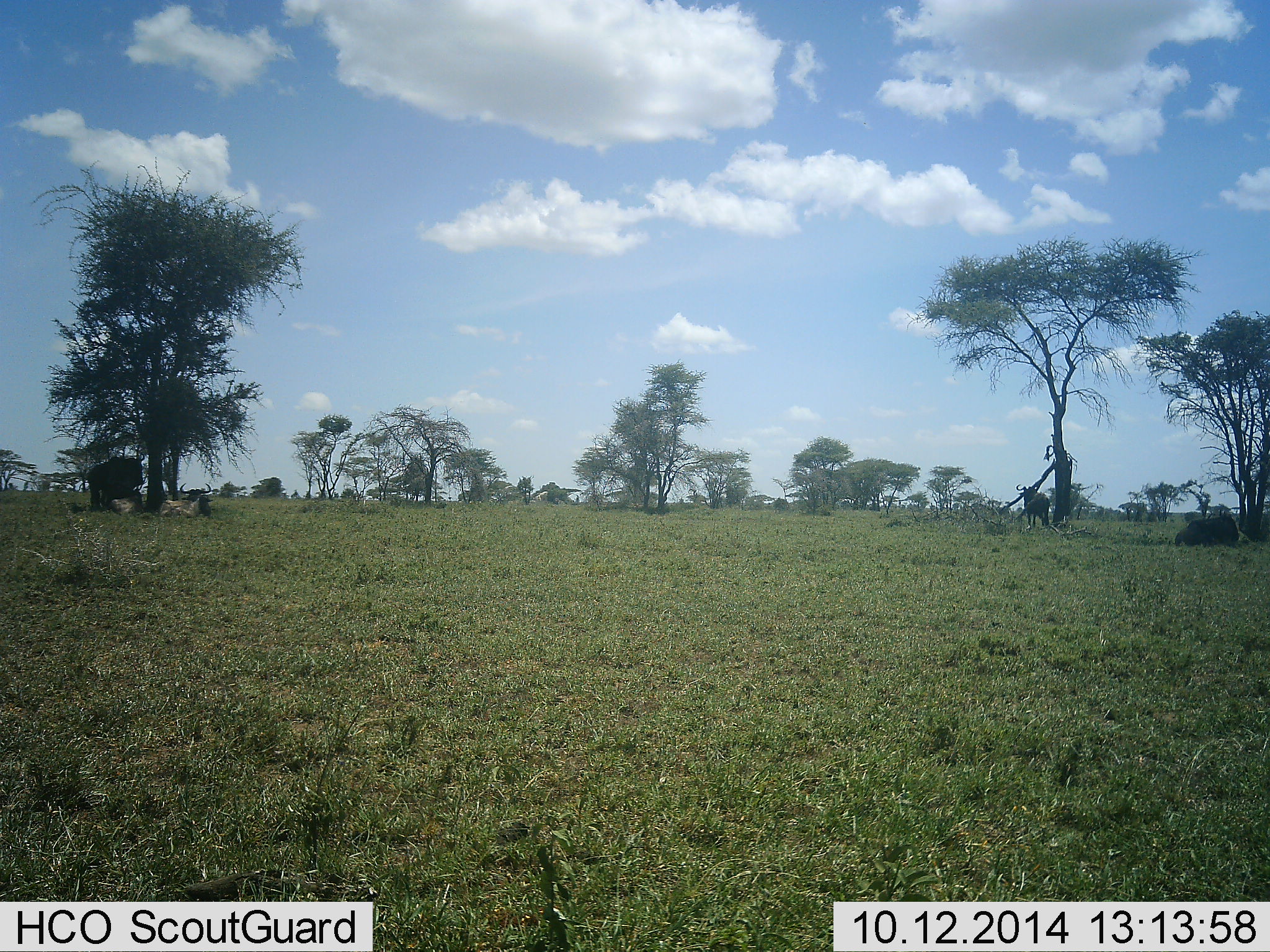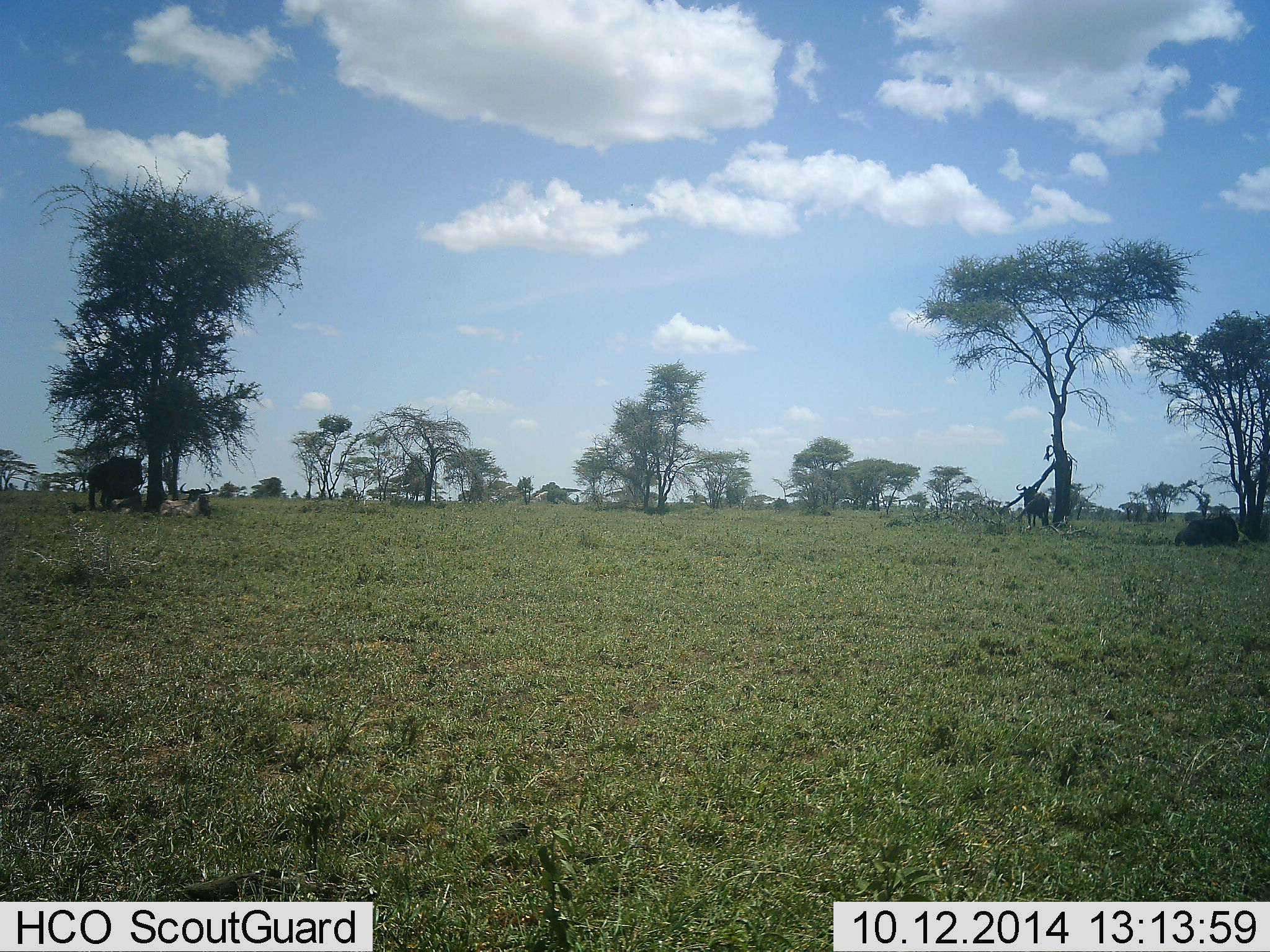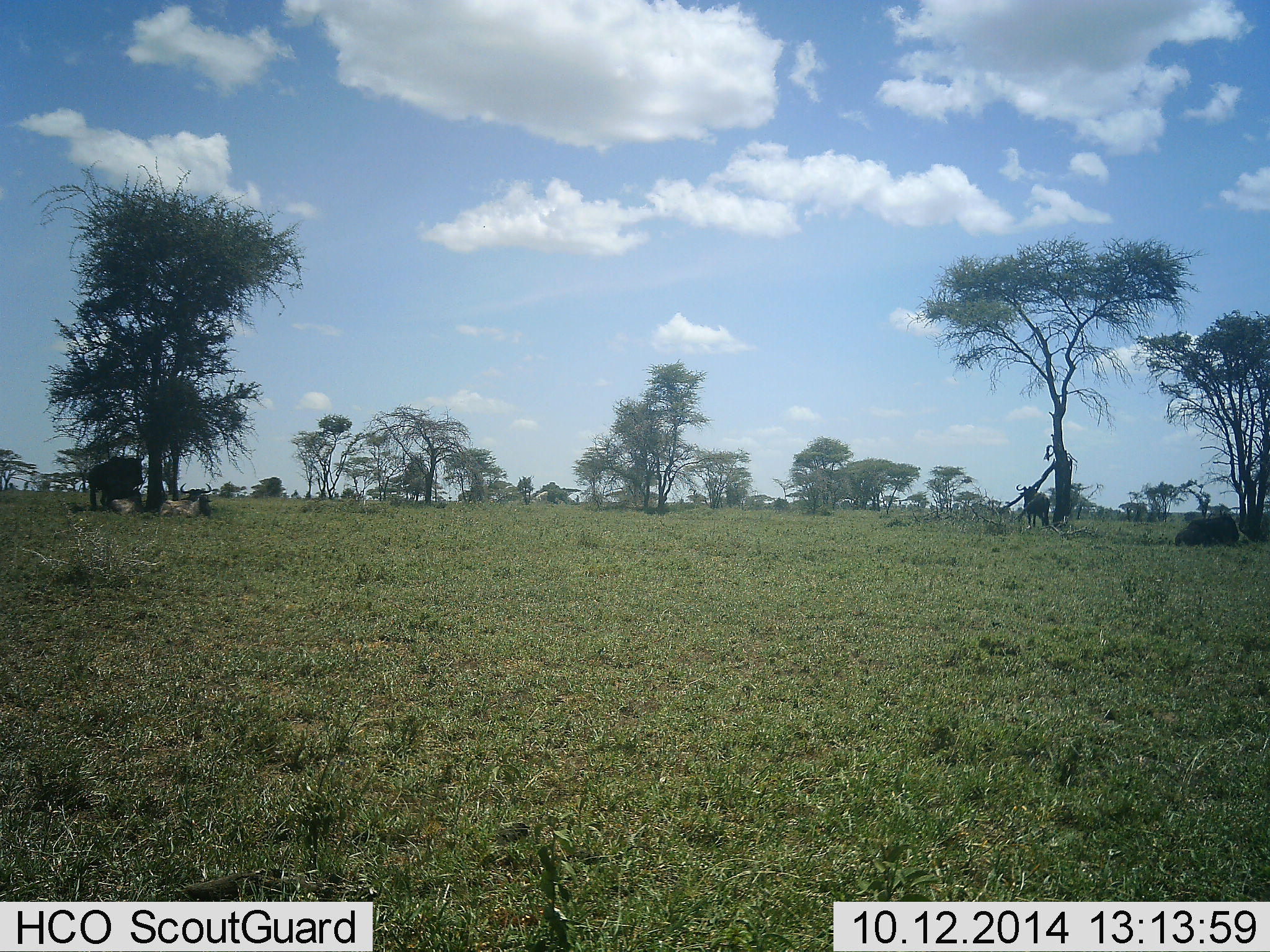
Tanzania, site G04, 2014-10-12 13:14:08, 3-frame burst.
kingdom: Animalia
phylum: Chordata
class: Mammalia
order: Artiodactyla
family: Bovidae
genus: Connochaetes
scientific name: Connochaetes taurinus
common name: blue wildebeest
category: wildebeest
Wildebeest (blue wildebeest) (Connochaetes taurinus), count 5. Behavior (volunteer vote fractions): standing 75%, resting 100%, moving 0%, interacting 0%. Young present (vote fraction): 0%. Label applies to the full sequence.